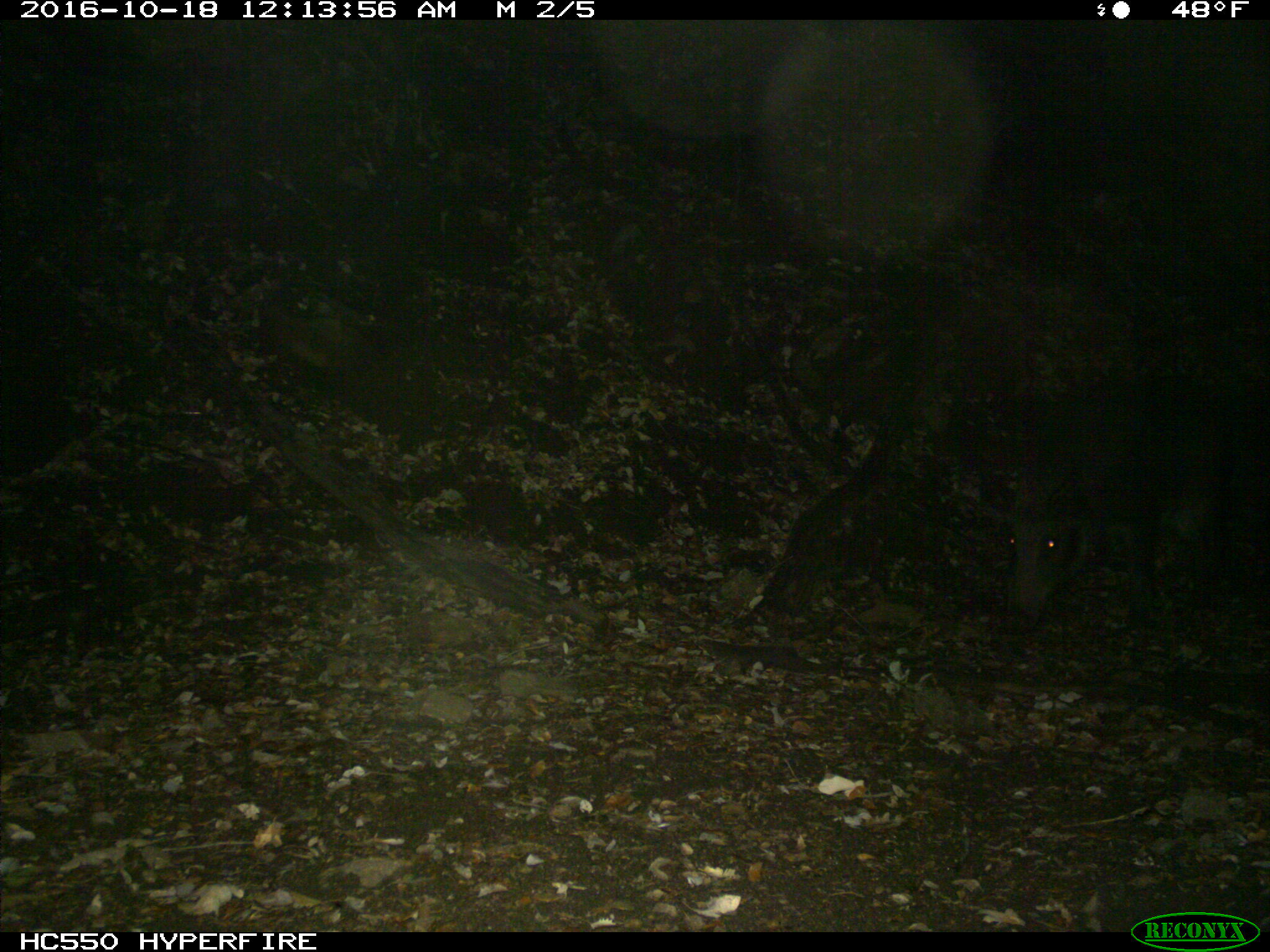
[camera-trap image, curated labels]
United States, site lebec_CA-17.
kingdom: Animalia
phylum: Chordata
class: Mammalia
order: Artiodactyla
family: Suidae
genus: Sus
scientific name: Sus scrofa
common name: wild boar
Sus scrofa (wild boar).